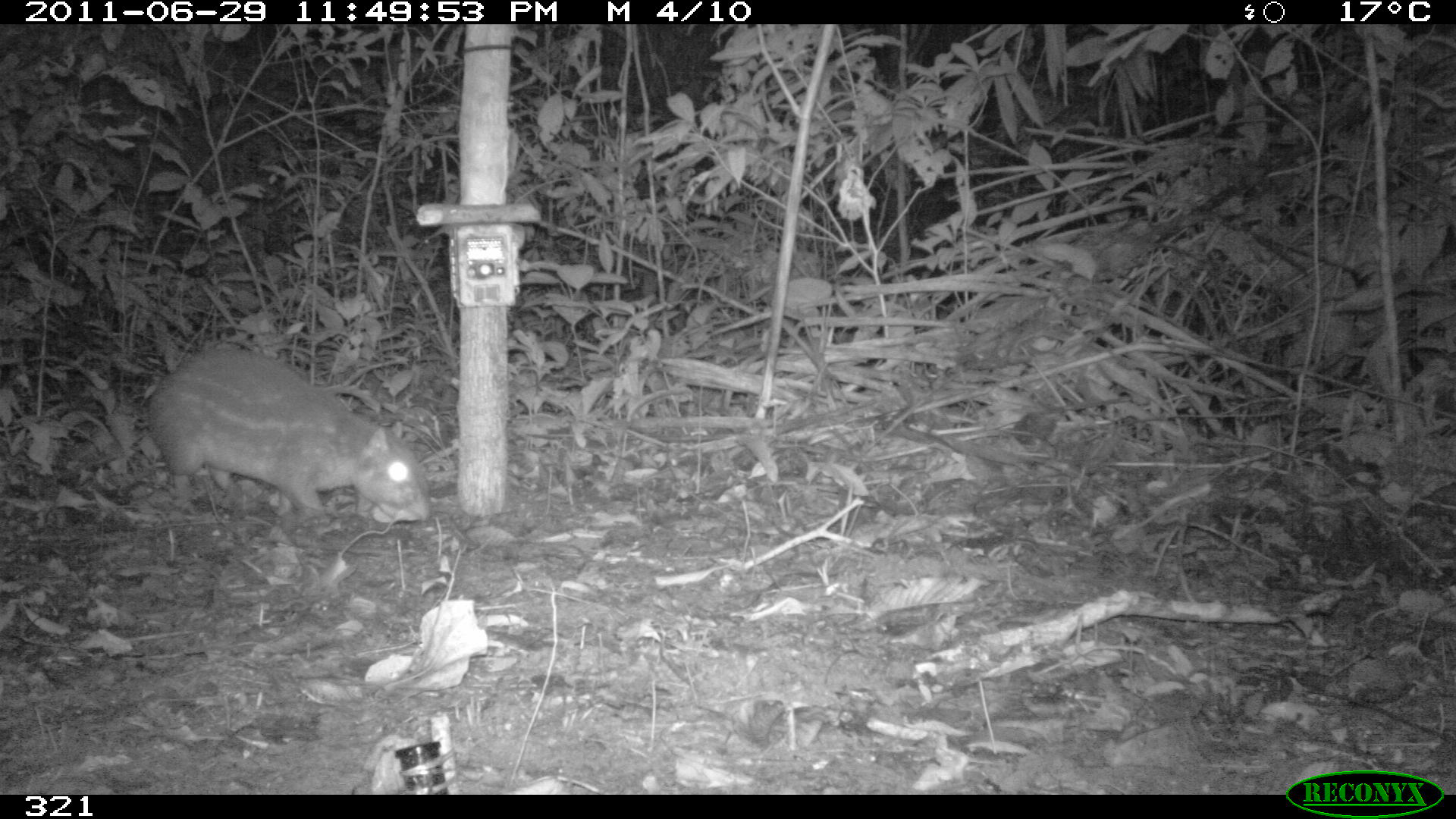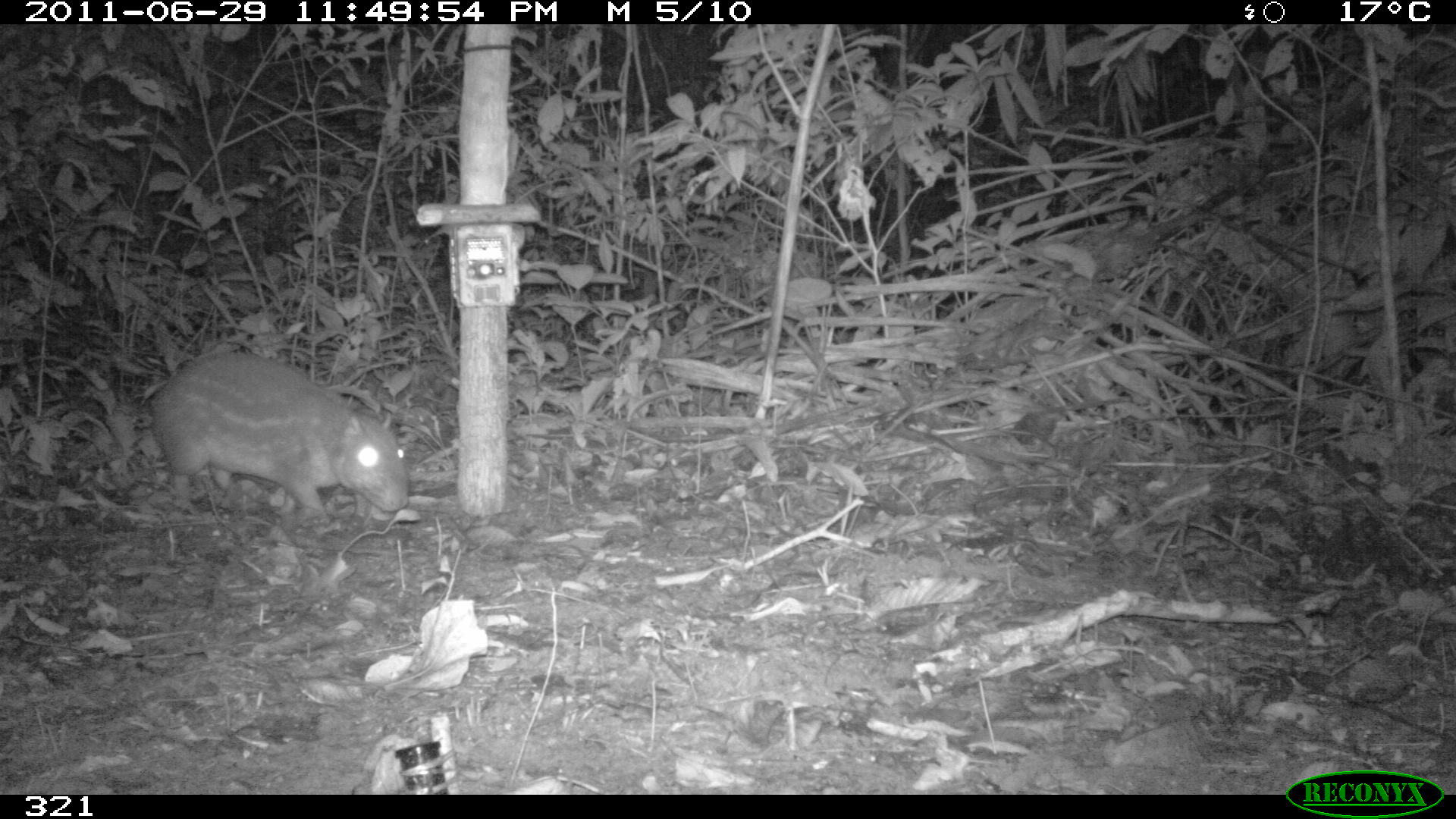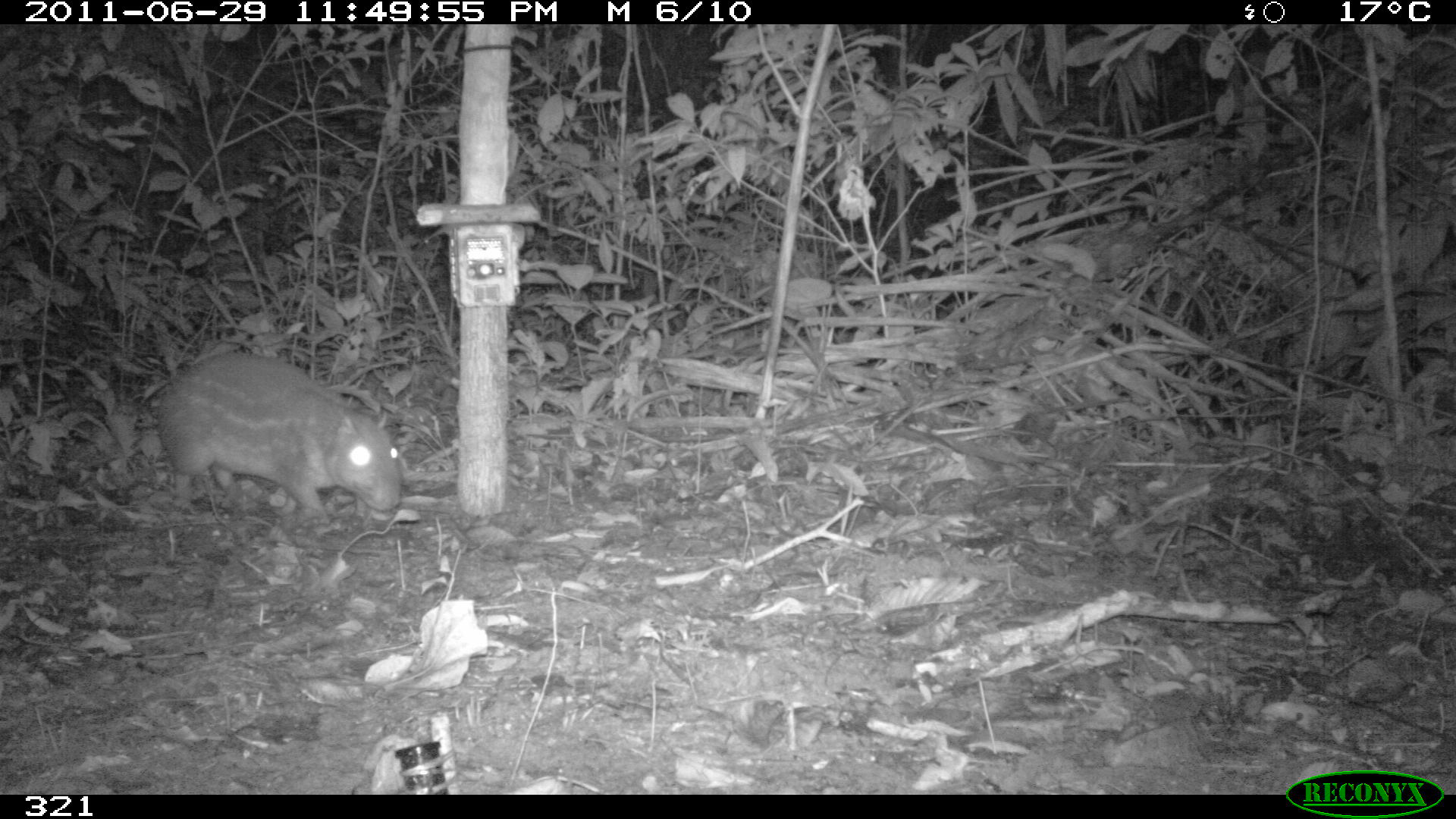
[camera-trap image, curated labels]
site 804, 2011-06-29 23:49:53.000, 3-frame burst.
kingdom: Animalia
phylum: Chordata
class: Mammalia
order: Rodentia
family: Cuniculidae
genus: Cuniculus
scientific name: Cuniculus paca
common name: spotted paca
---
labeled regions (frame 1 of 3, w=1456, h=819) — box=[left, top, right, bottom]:
cuniculus paca: box=[147, 348, 430, 524]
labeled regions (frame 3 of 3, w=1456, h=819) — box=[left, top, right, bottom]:
cuniculus paca: box=[153, 348, 400, 510]